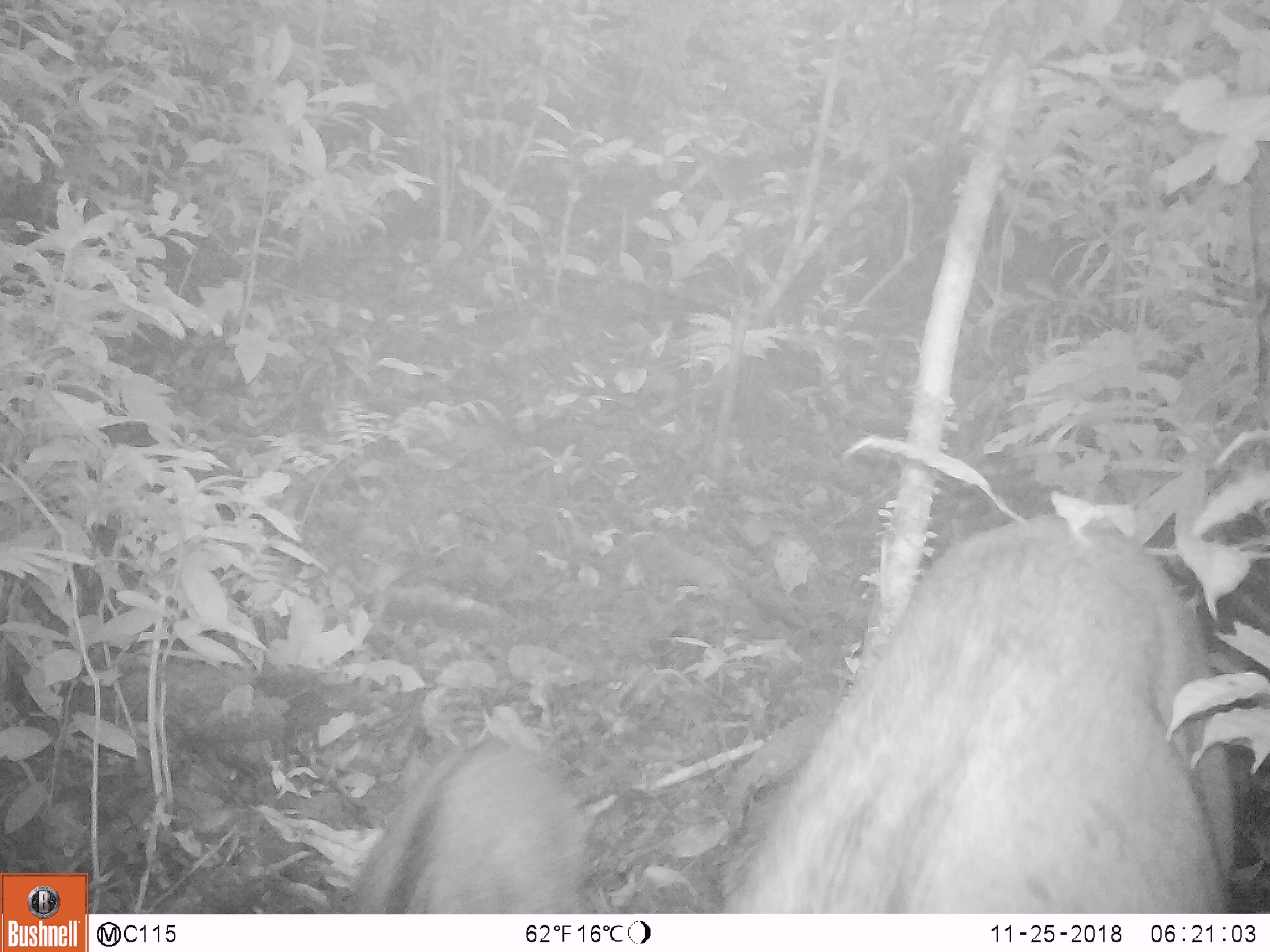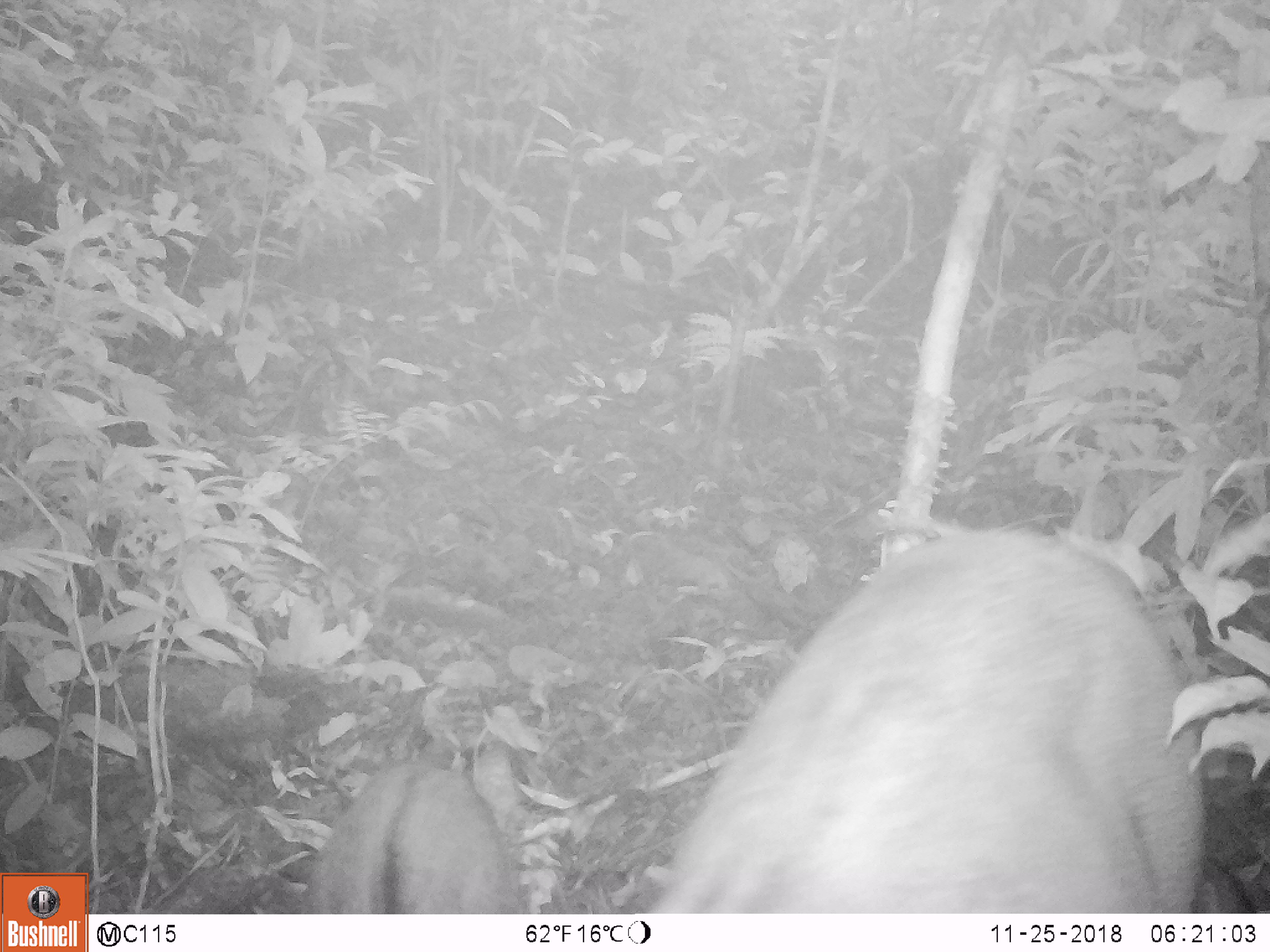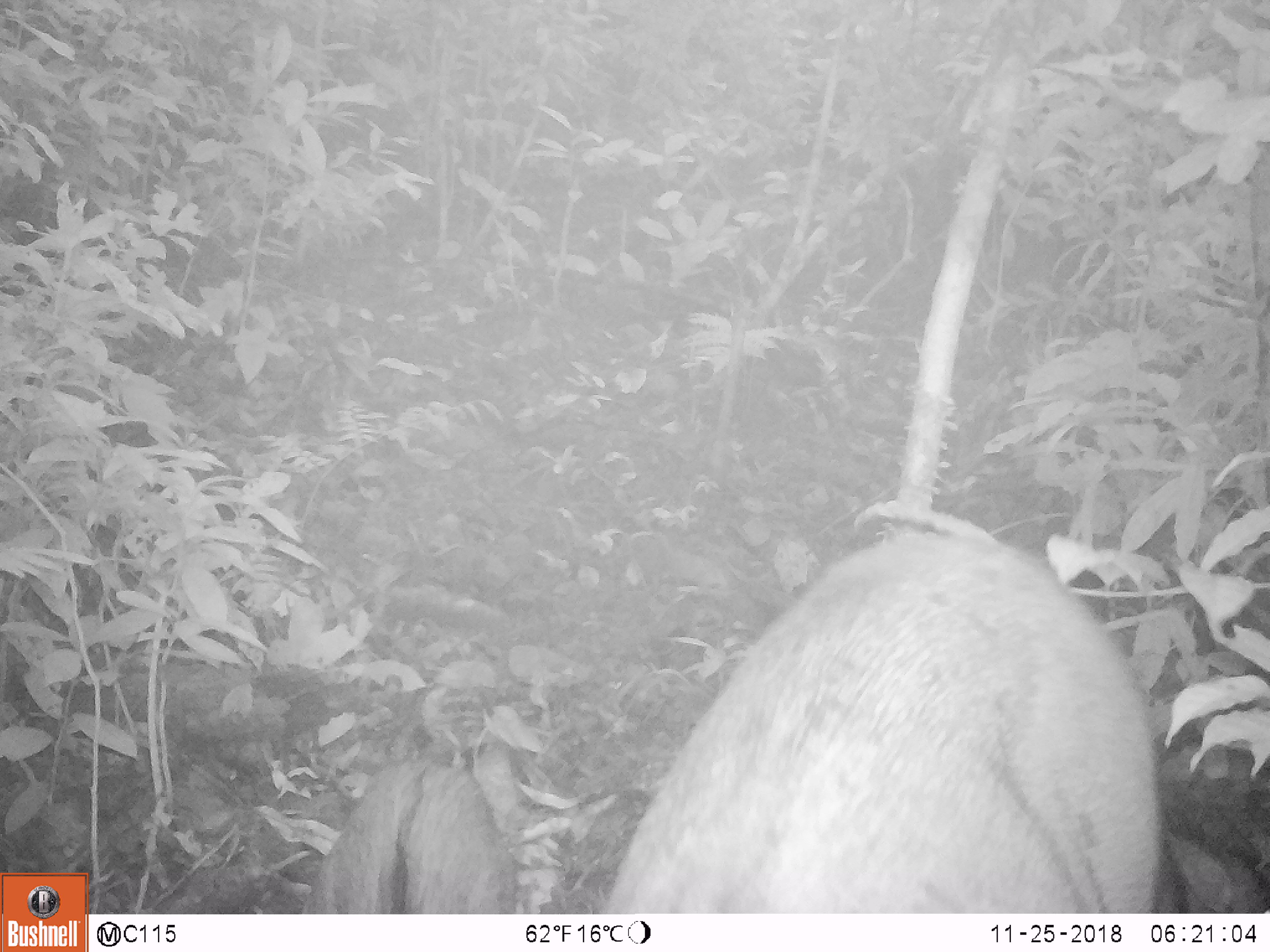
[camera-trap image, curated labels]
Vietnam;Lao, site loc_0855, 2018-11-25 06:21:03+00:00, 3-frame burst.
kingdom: Animalia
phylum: Chordata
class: Mammalia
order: Artiodactyla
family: Suidae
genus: Sus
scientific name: Sus scrofa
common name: eurasian wild pig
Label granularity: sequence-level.